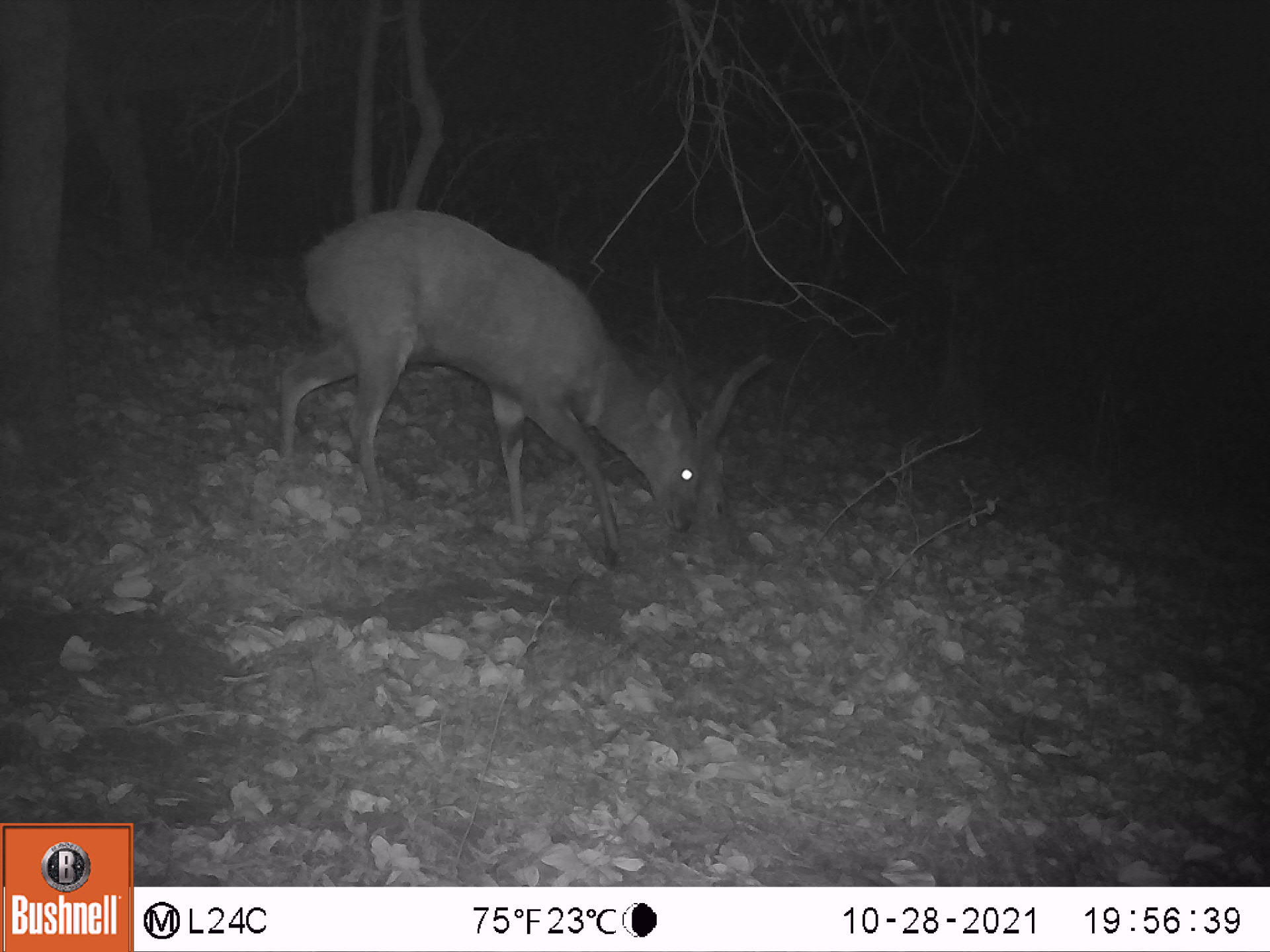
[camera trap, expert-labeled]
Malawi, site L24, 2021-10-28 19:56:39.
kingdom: Animalia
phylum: Chordata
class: Mammalia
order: Artiodactyla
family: Bovidae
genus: Tragelaphus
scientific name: Tragelaphus sylvaticus sylvaticus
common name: cape bushbuck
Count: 1.